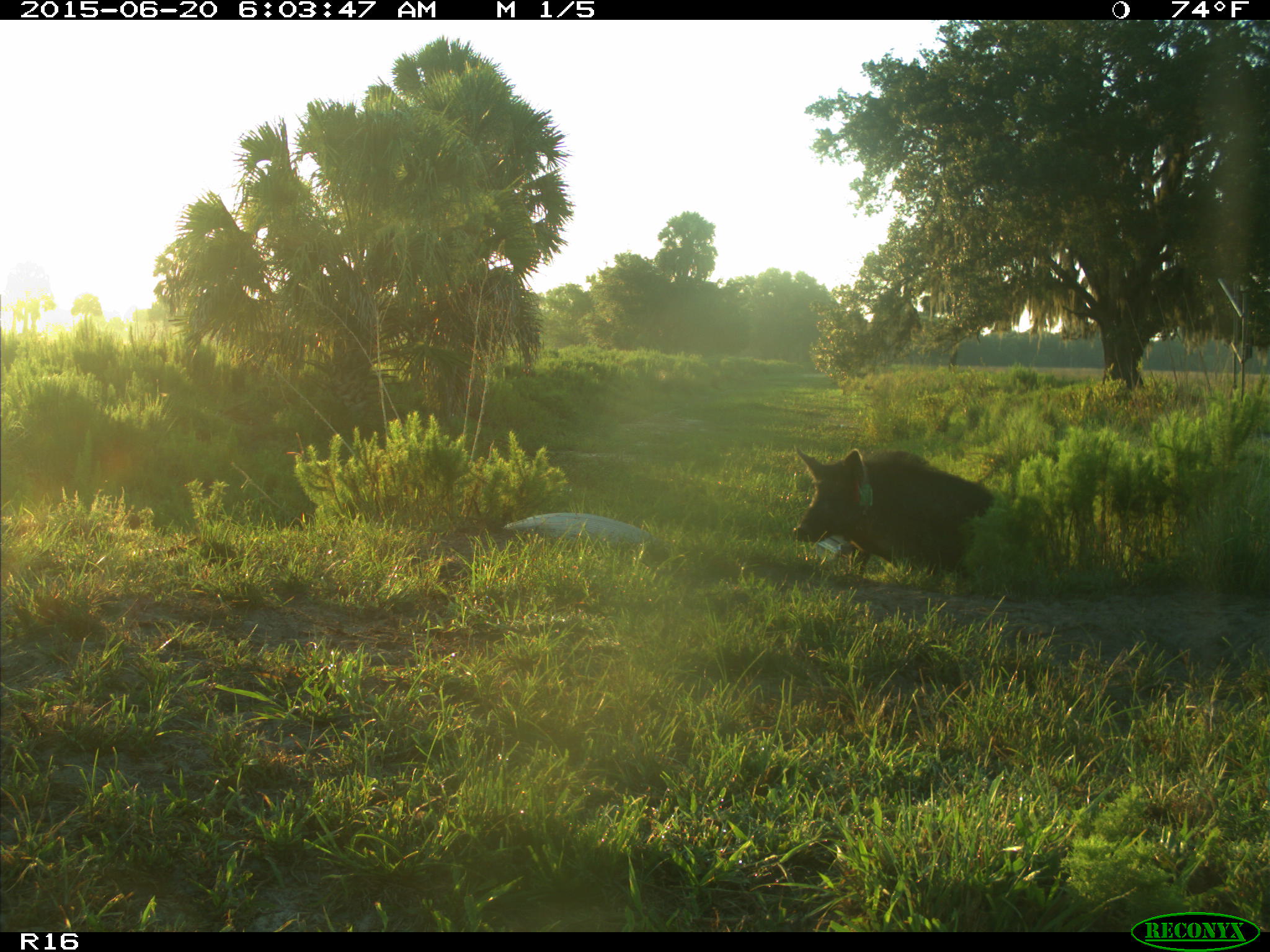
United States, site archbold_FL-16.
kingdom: Animalia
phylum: Chordata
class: Mammalia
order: Artiodactyla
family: Suidae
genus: Sus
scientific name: Sus scrofa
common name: wild boar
Sus scrofa (wild boar).